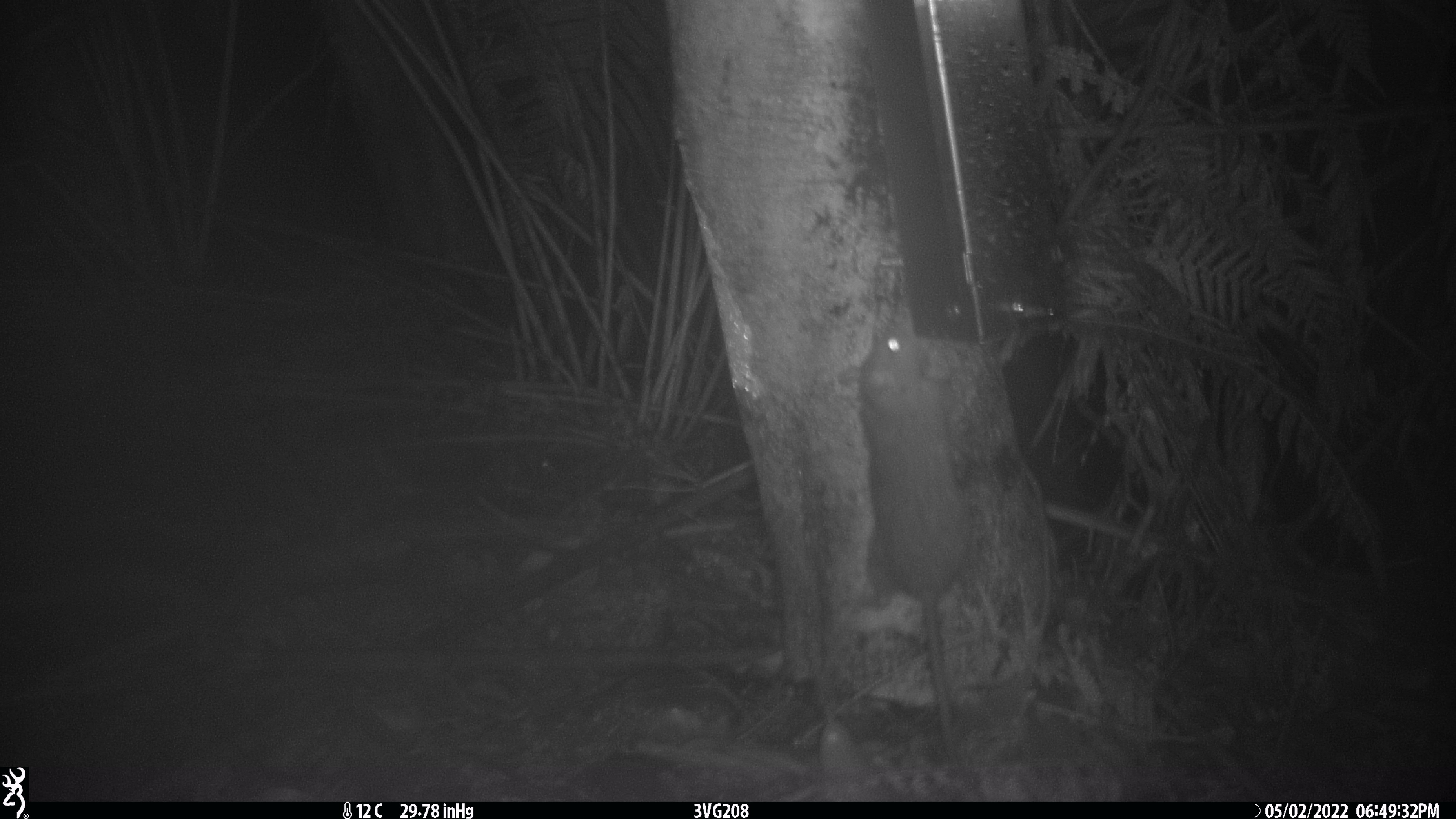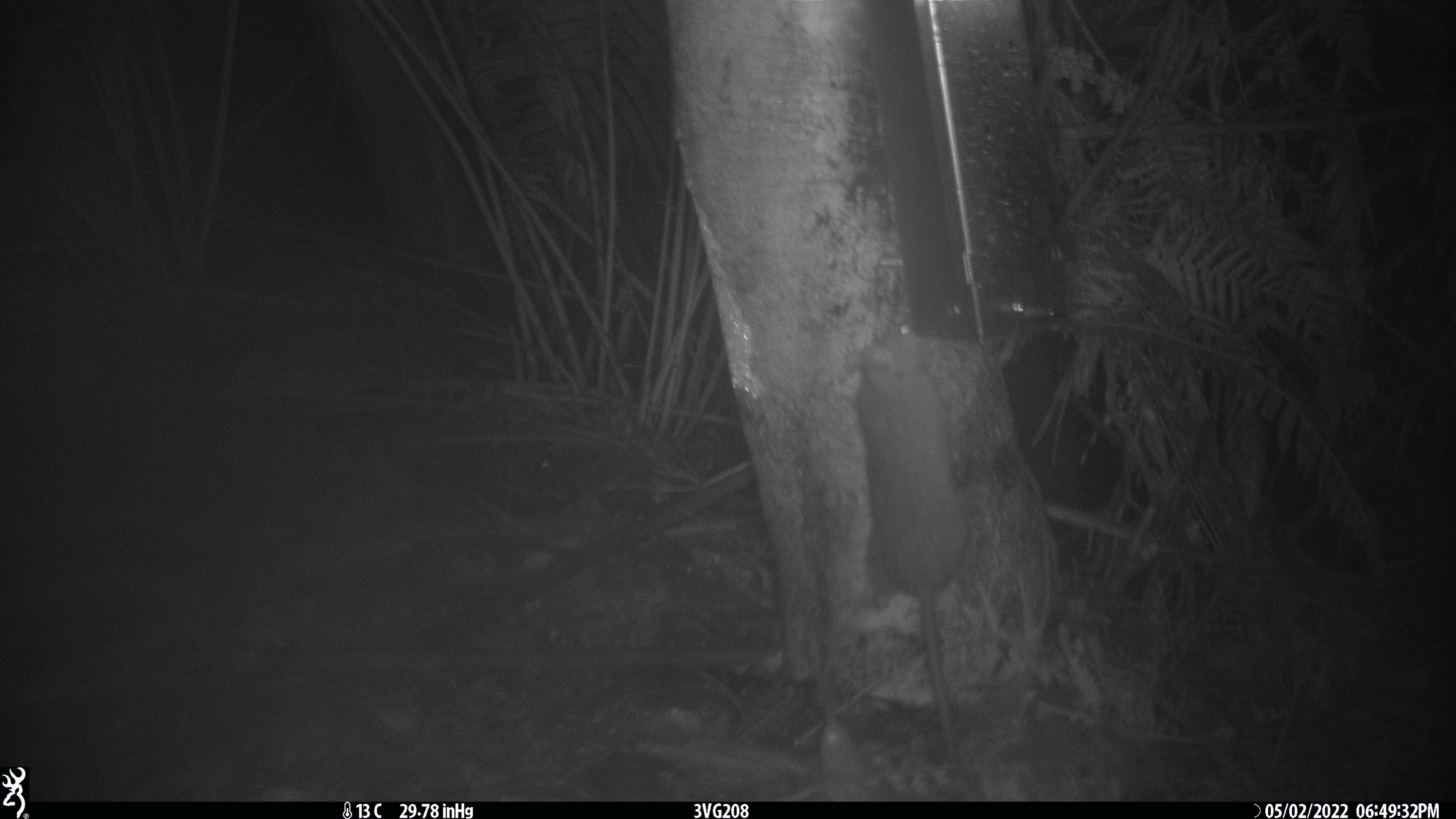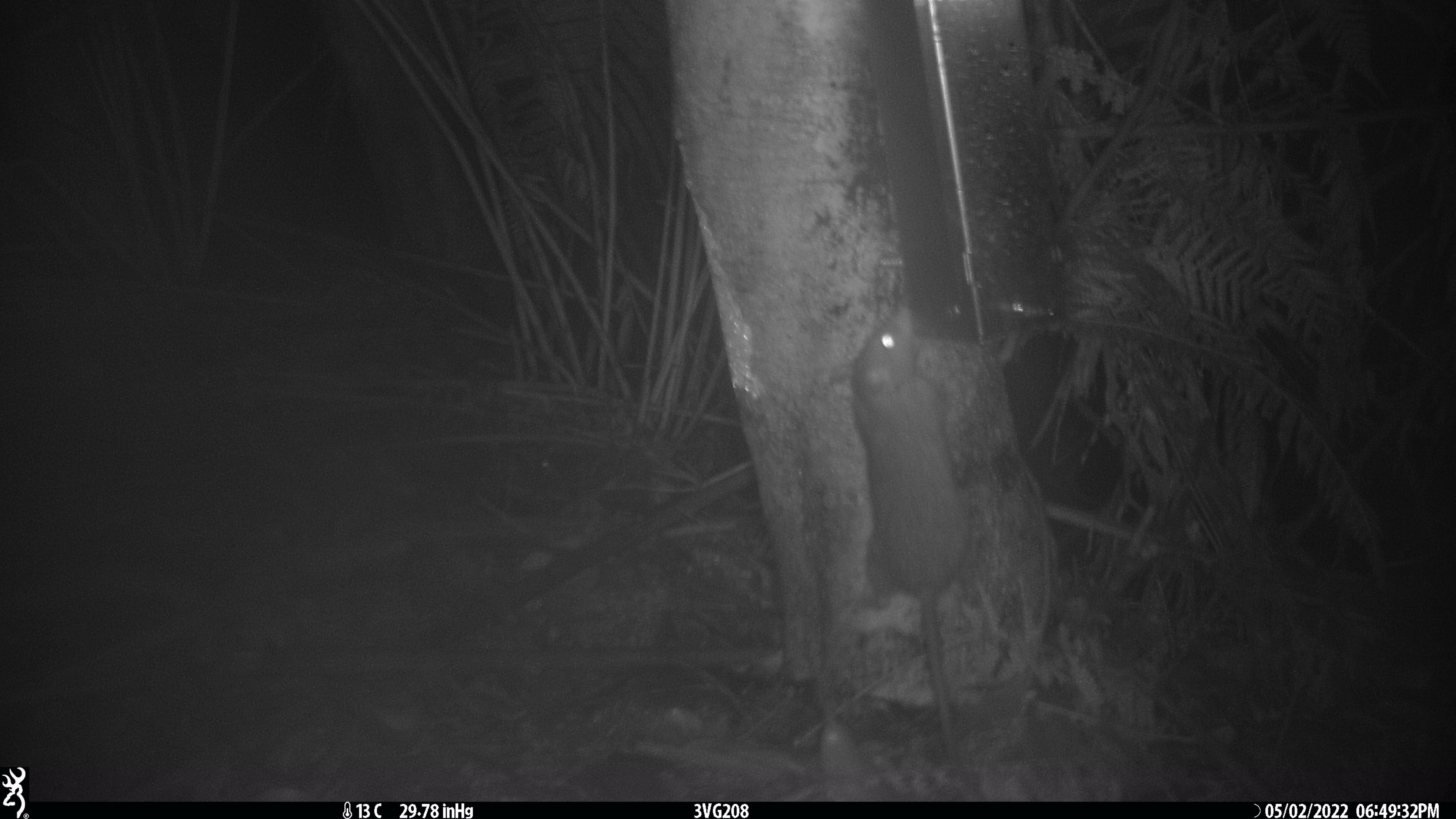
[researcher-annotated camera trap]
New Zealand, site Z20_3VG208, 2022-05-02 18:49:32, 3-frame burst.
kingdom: Animalia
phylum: Chordata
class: Mammalia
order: Rodentia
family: Muridae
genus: Rattus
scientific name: Rattus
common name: rat